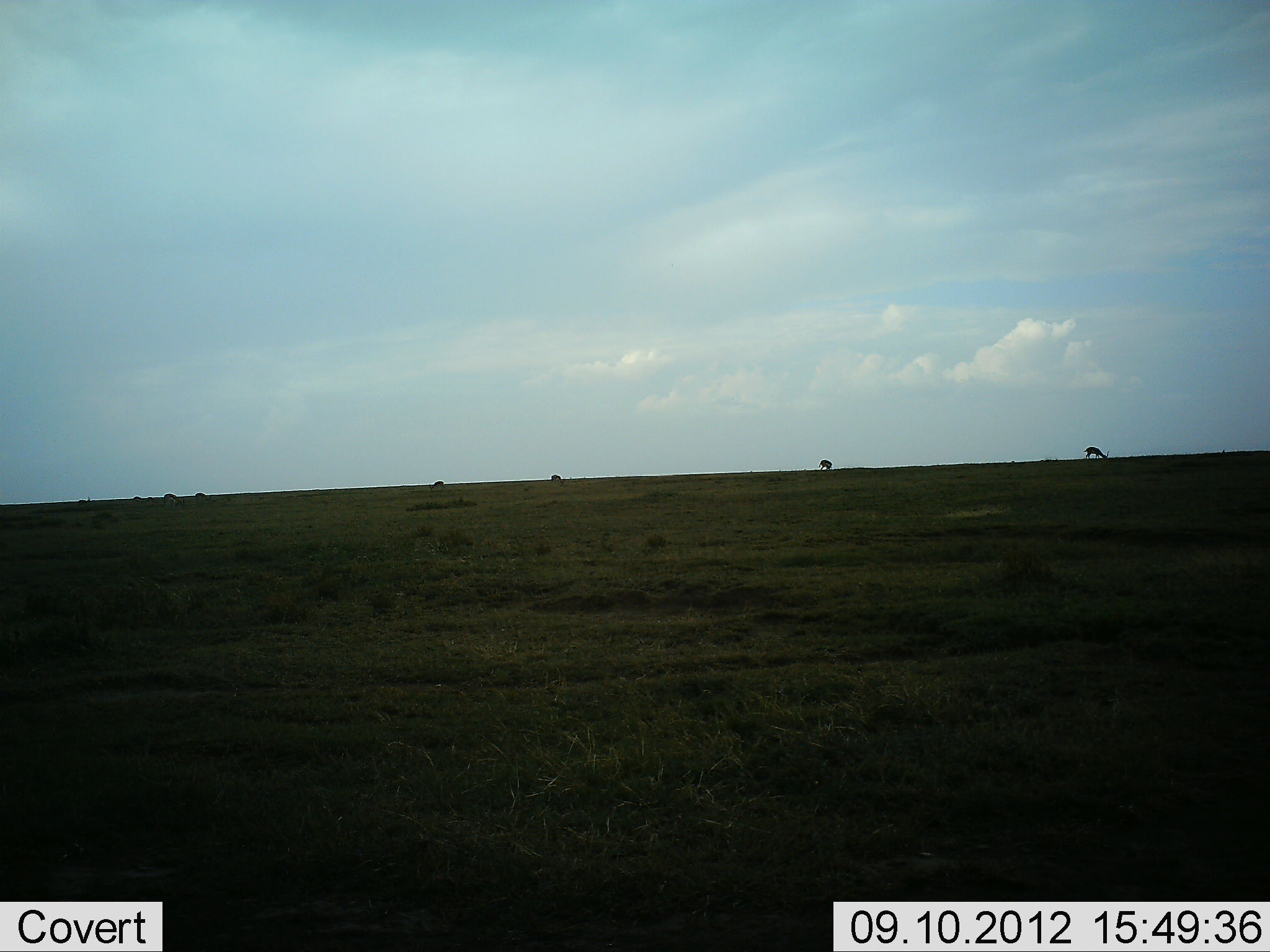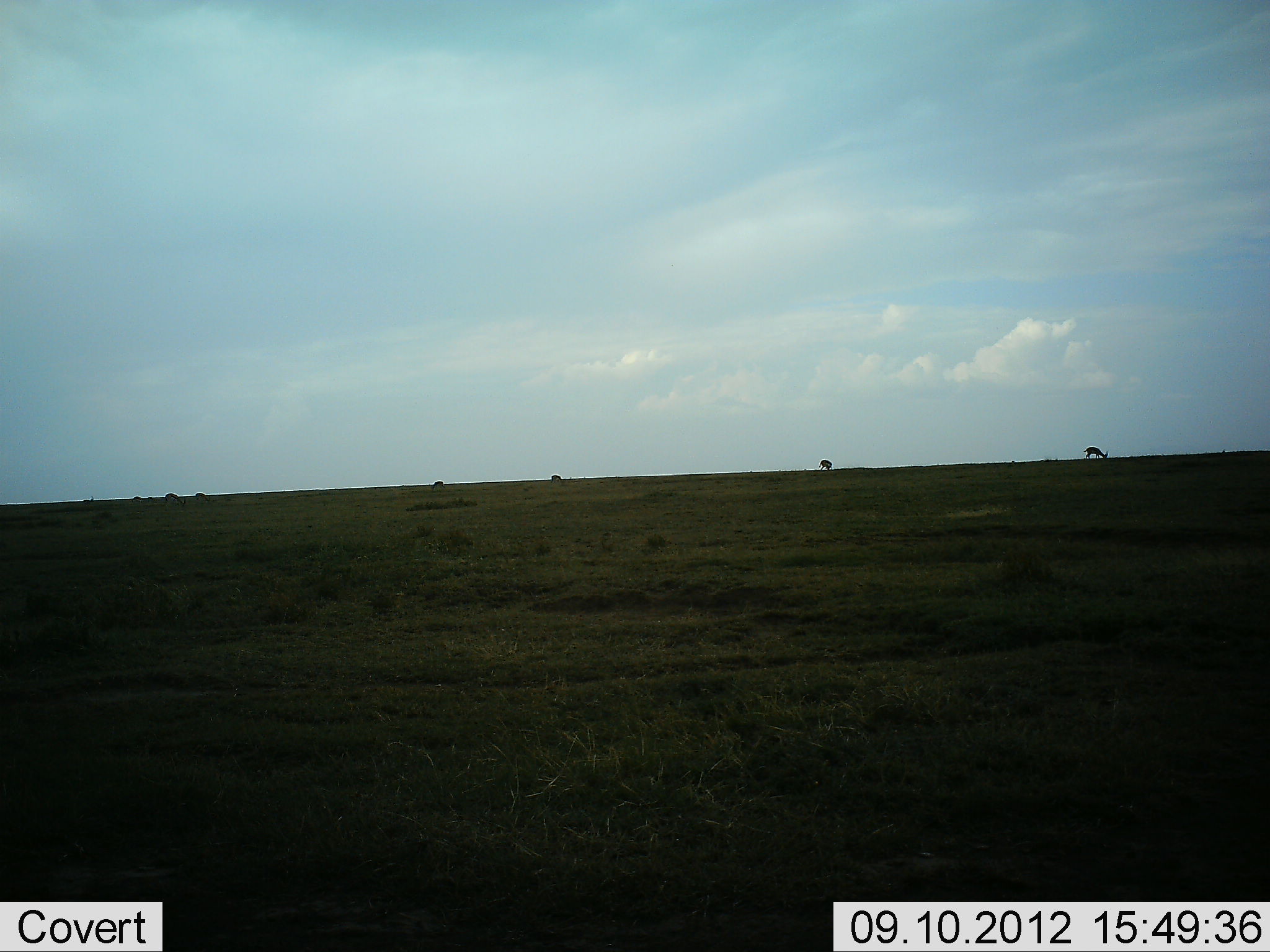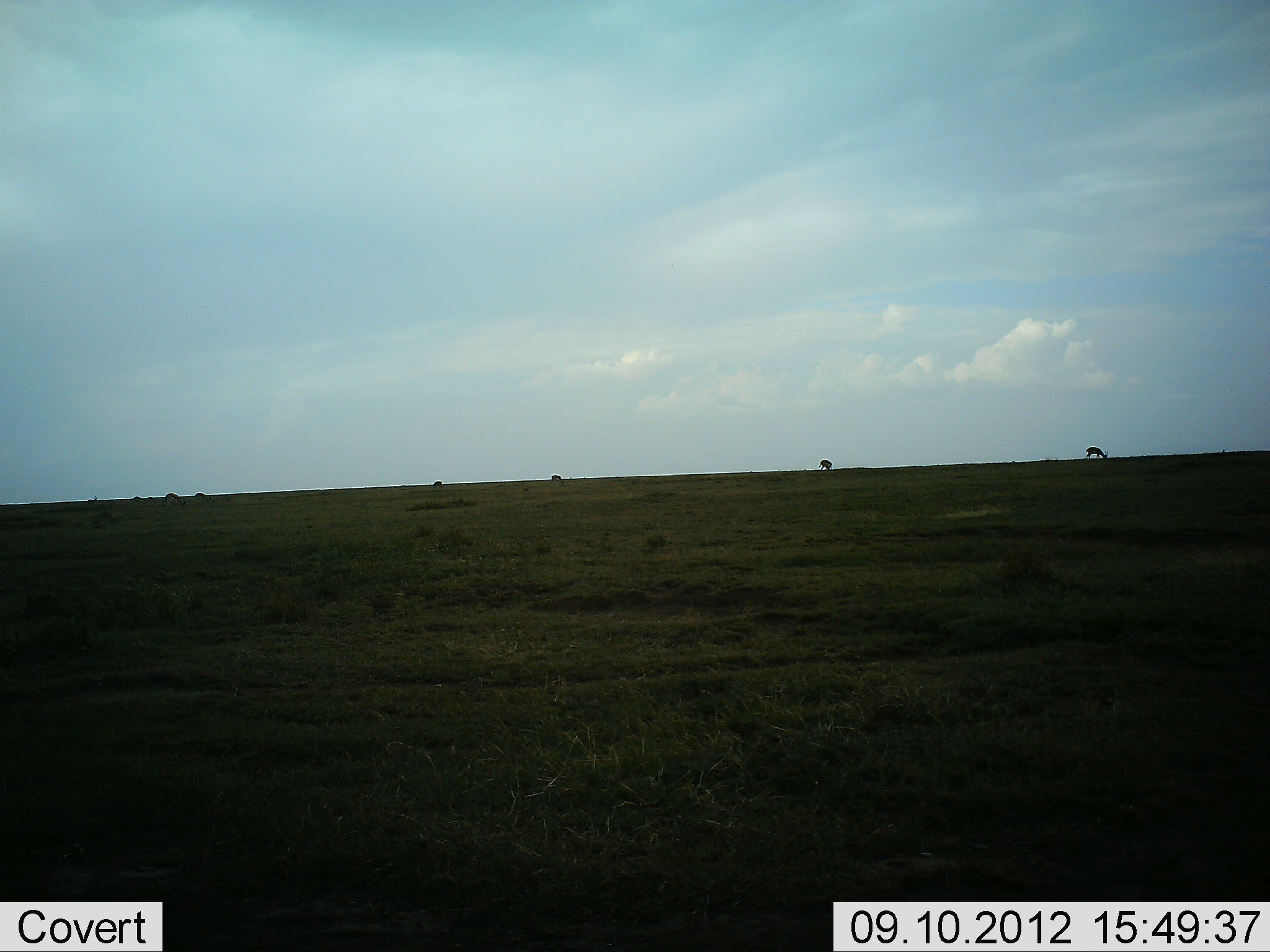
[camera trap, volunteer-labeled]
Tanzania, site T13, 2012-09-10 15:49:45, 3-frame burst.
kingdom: Animalia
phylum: Chordata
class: Mammalia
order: Artiodactyla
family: Bovidae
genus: Nanger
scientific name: Nanger granti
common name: grant's gazelle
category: gazellegrants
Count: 6.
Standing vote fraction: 29%.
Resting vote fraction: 0%.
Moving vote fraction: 14%.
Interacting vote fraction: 0%.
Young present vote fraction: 0%.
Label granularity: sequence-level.